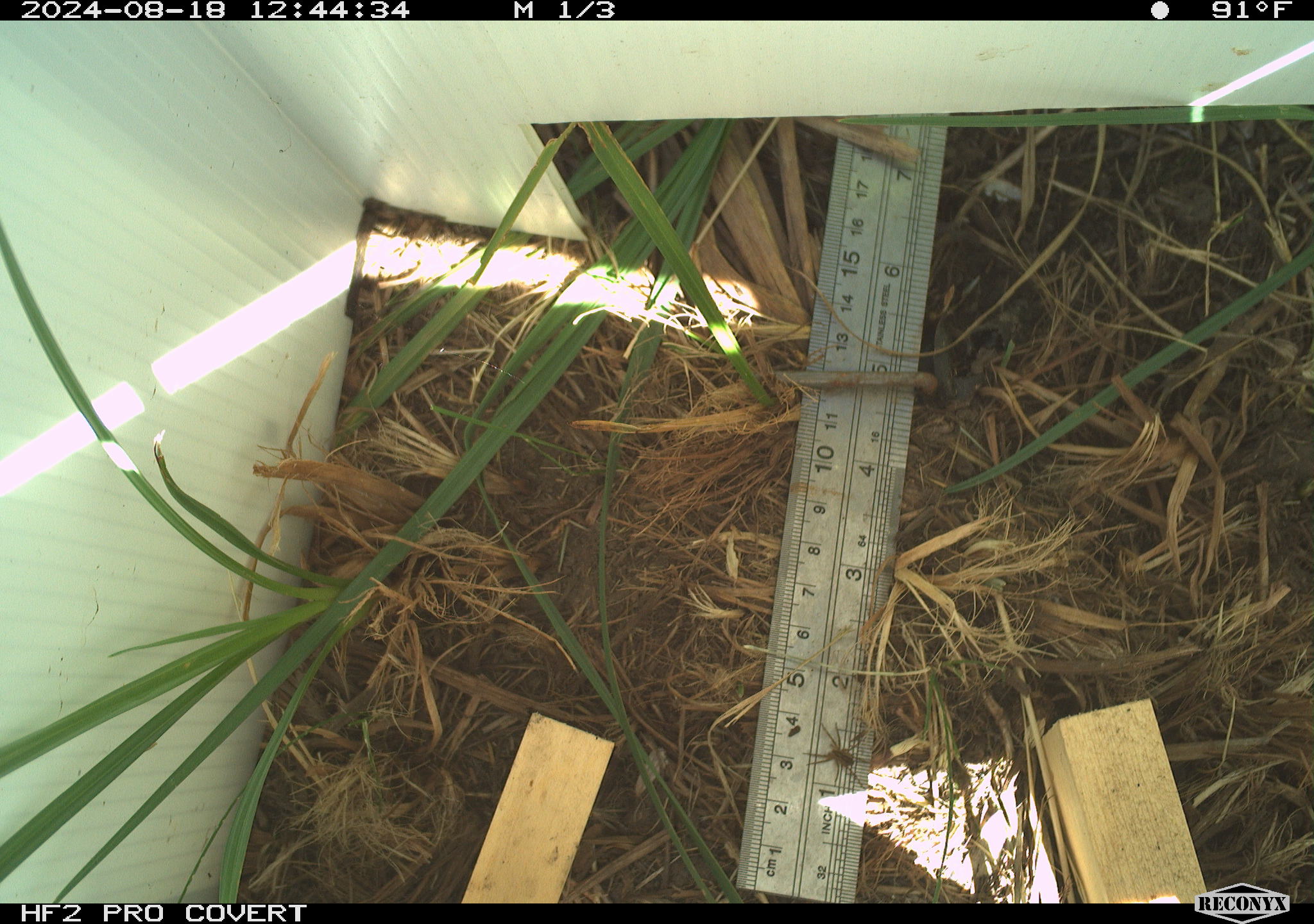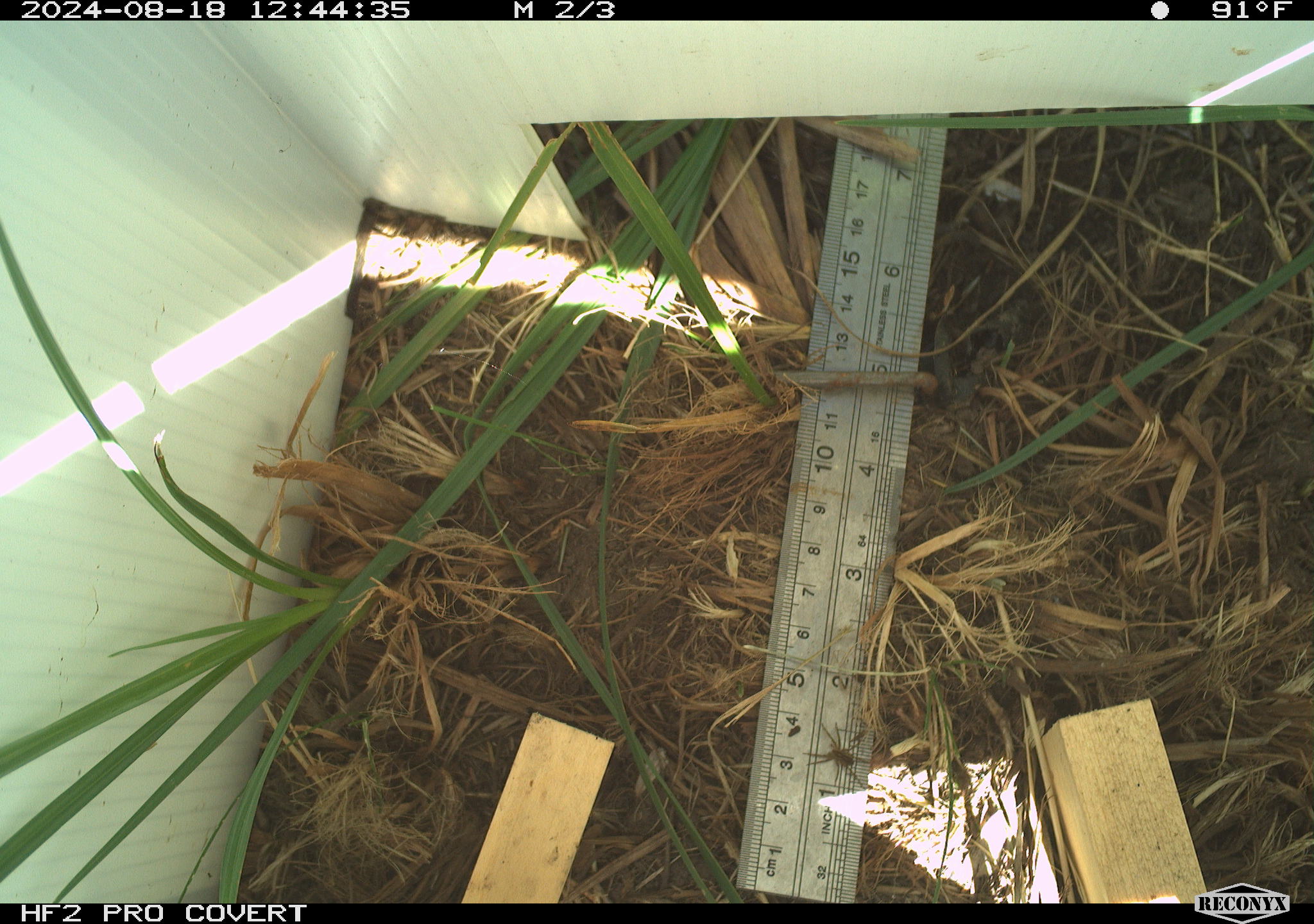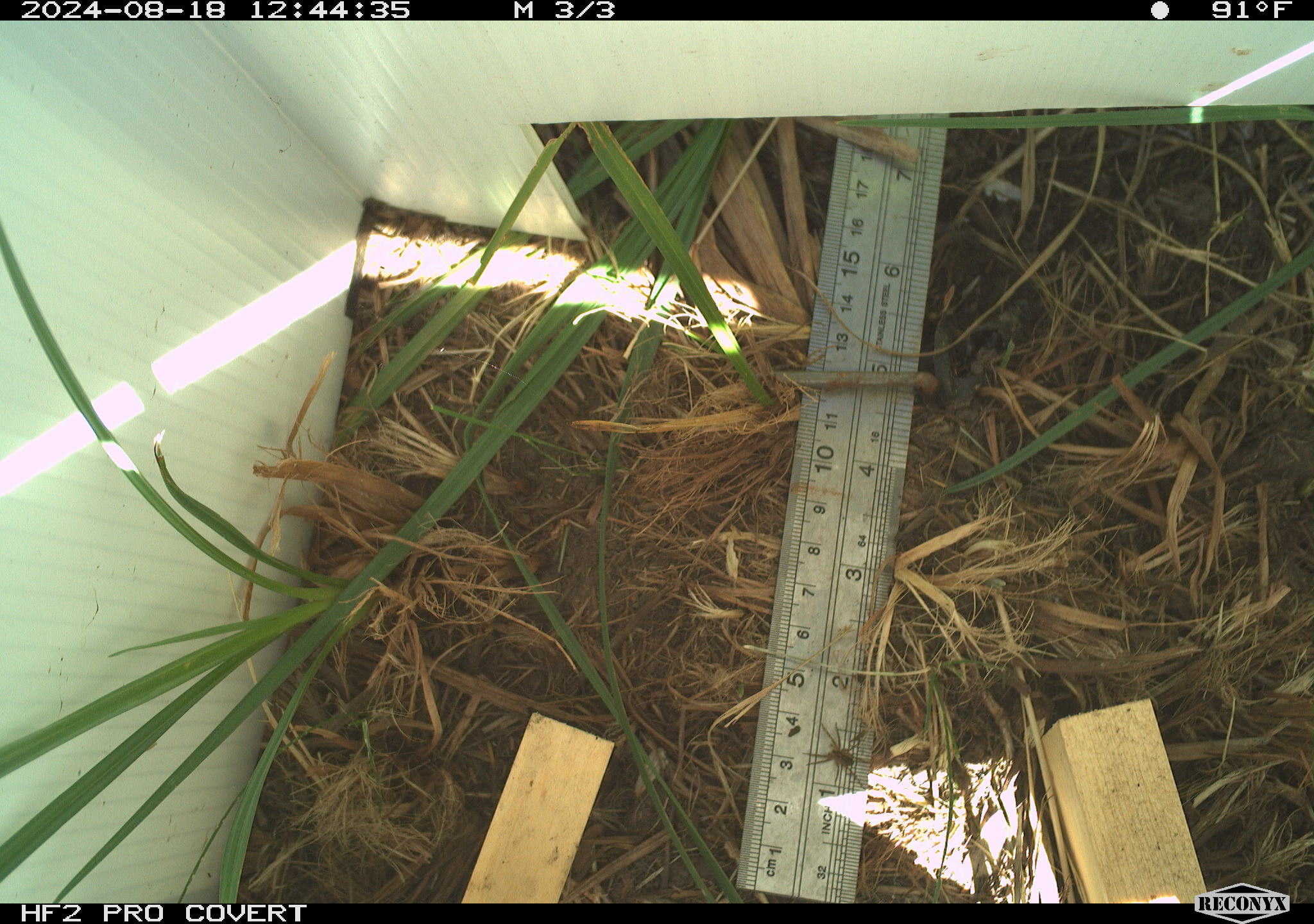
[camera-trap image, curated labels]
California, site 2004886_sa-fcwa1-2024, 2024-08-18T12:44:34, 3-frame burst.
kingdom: Animalia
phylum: Arthropoda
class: Arachnida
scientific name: Arachnida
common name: arachnids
Arachnids (Arachnida).